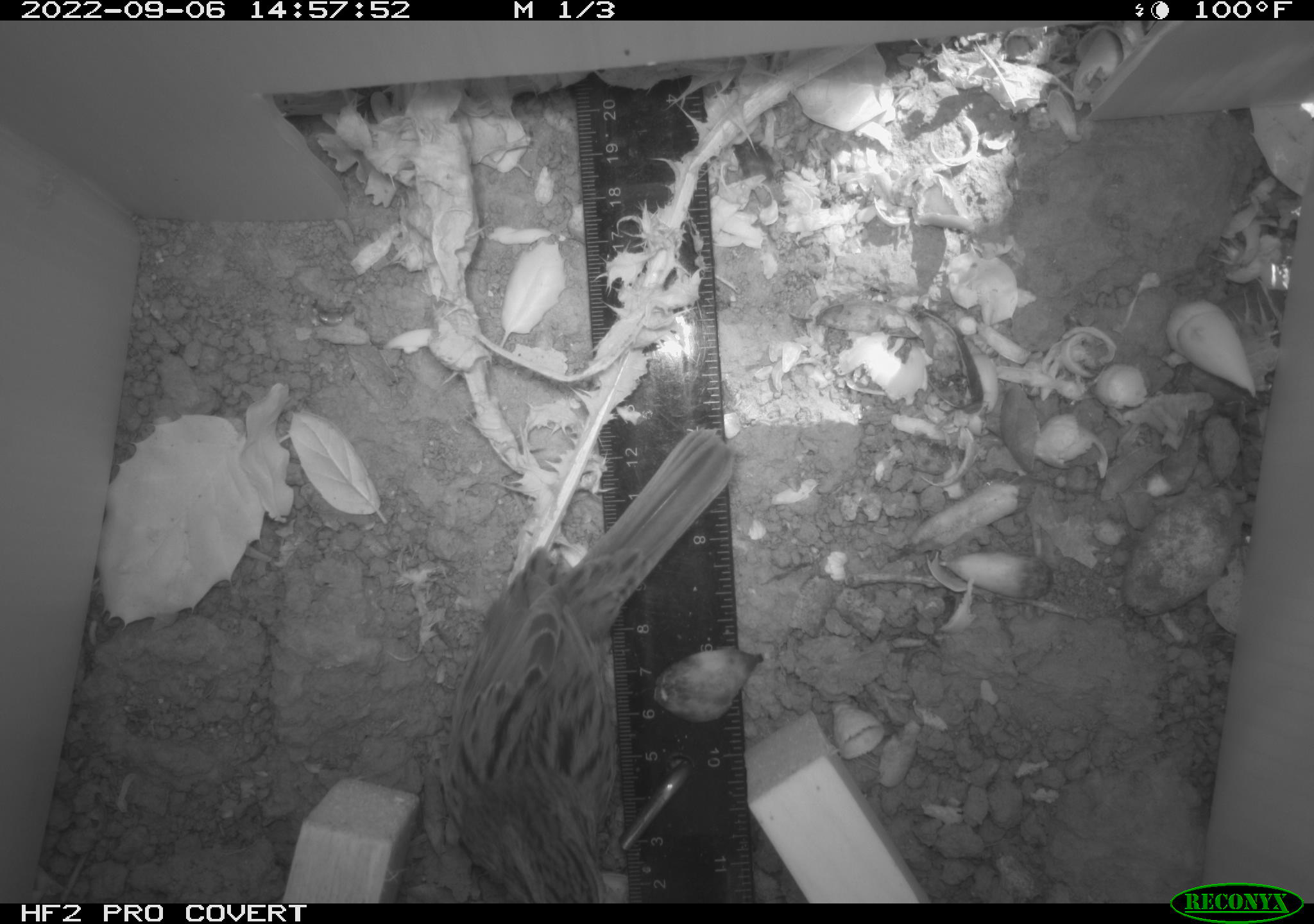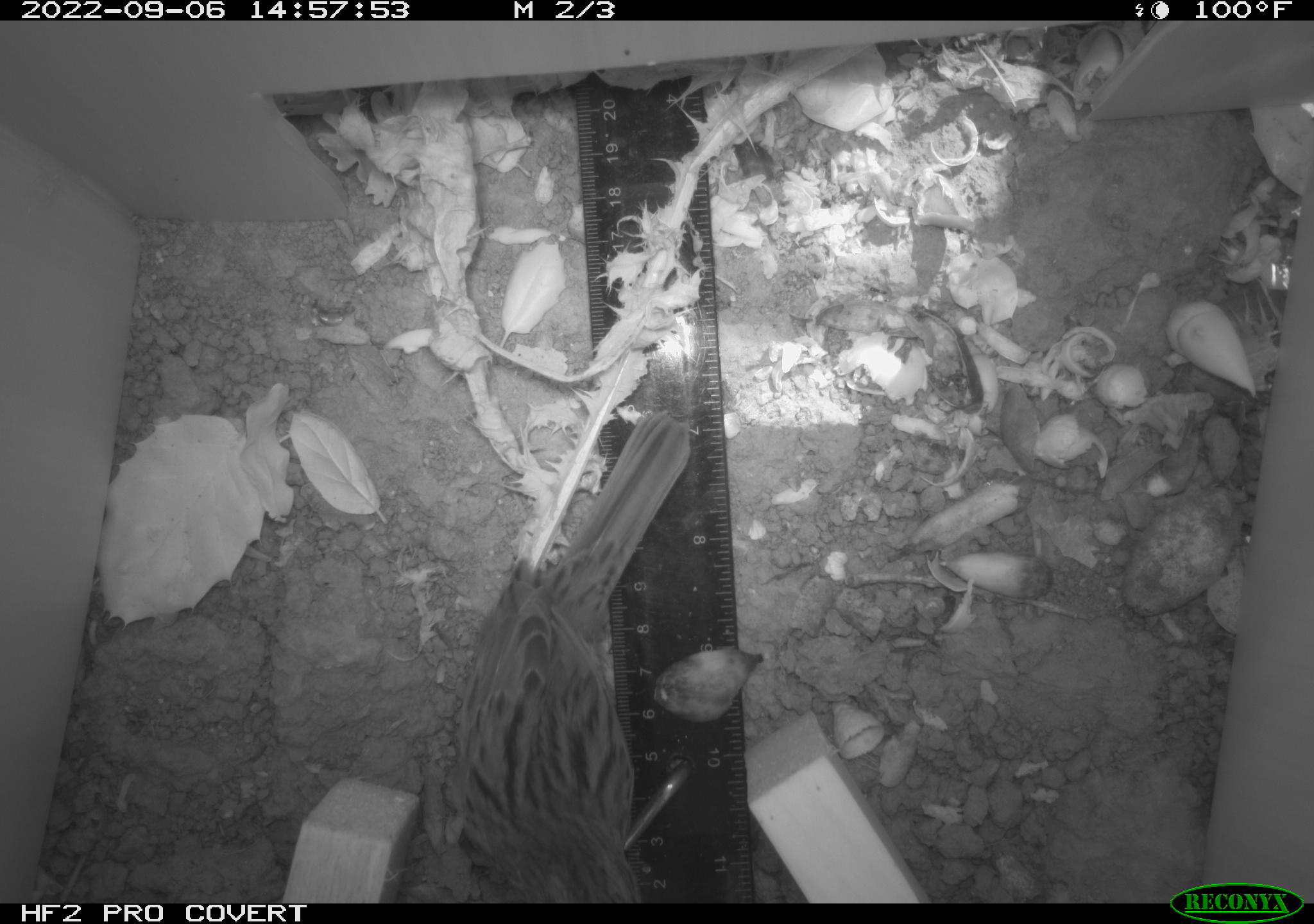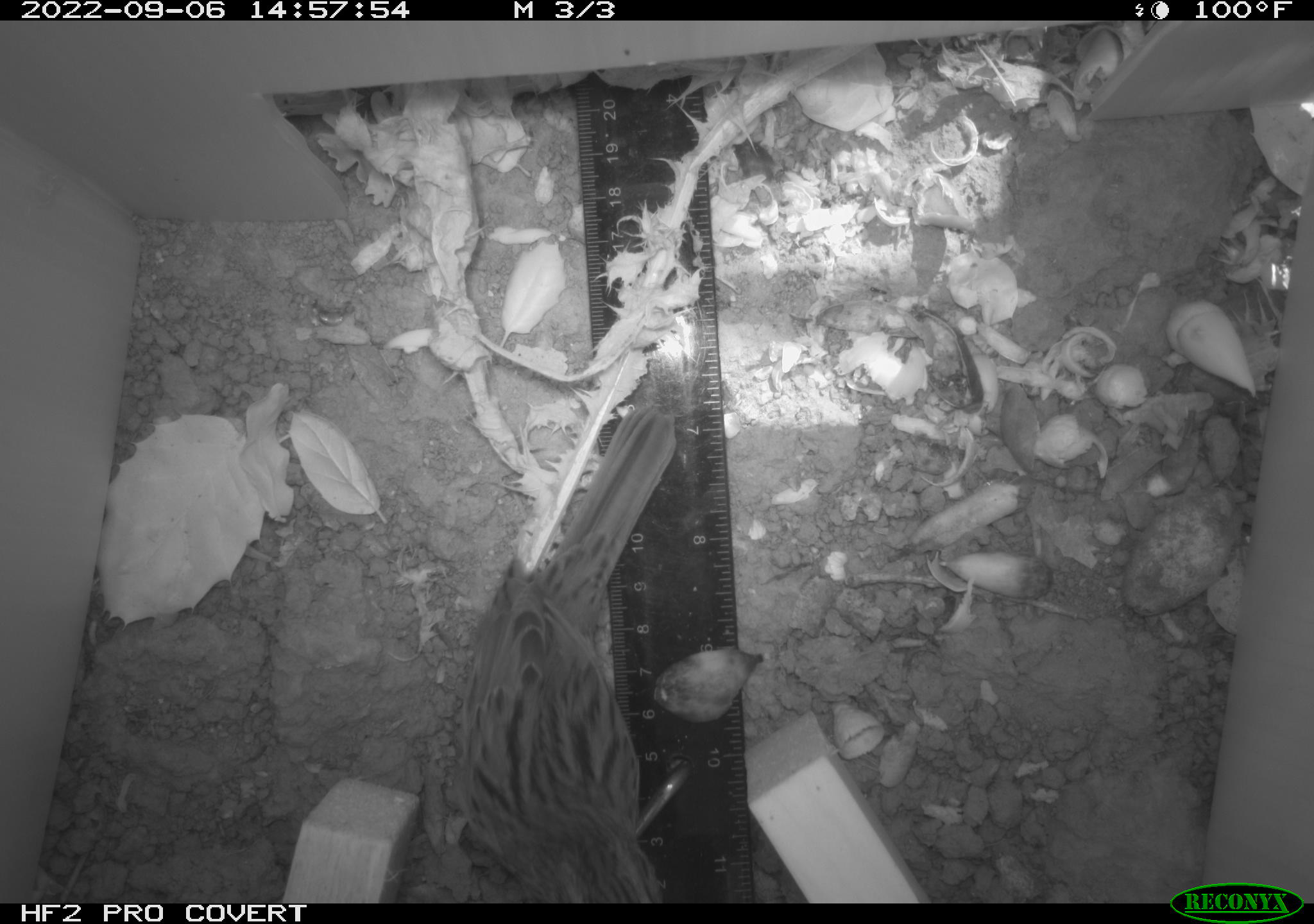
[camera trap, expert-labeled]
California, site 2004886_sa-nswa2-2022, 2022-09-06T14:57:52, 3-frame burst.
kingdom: Animalia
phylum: Chordata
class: Aves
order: Passeriformes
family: Passerellidae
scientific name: Passerellidae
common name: new world sparrows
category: passerellidae family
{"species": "passerellidae family (new world sparrows) (Passerellidae)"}